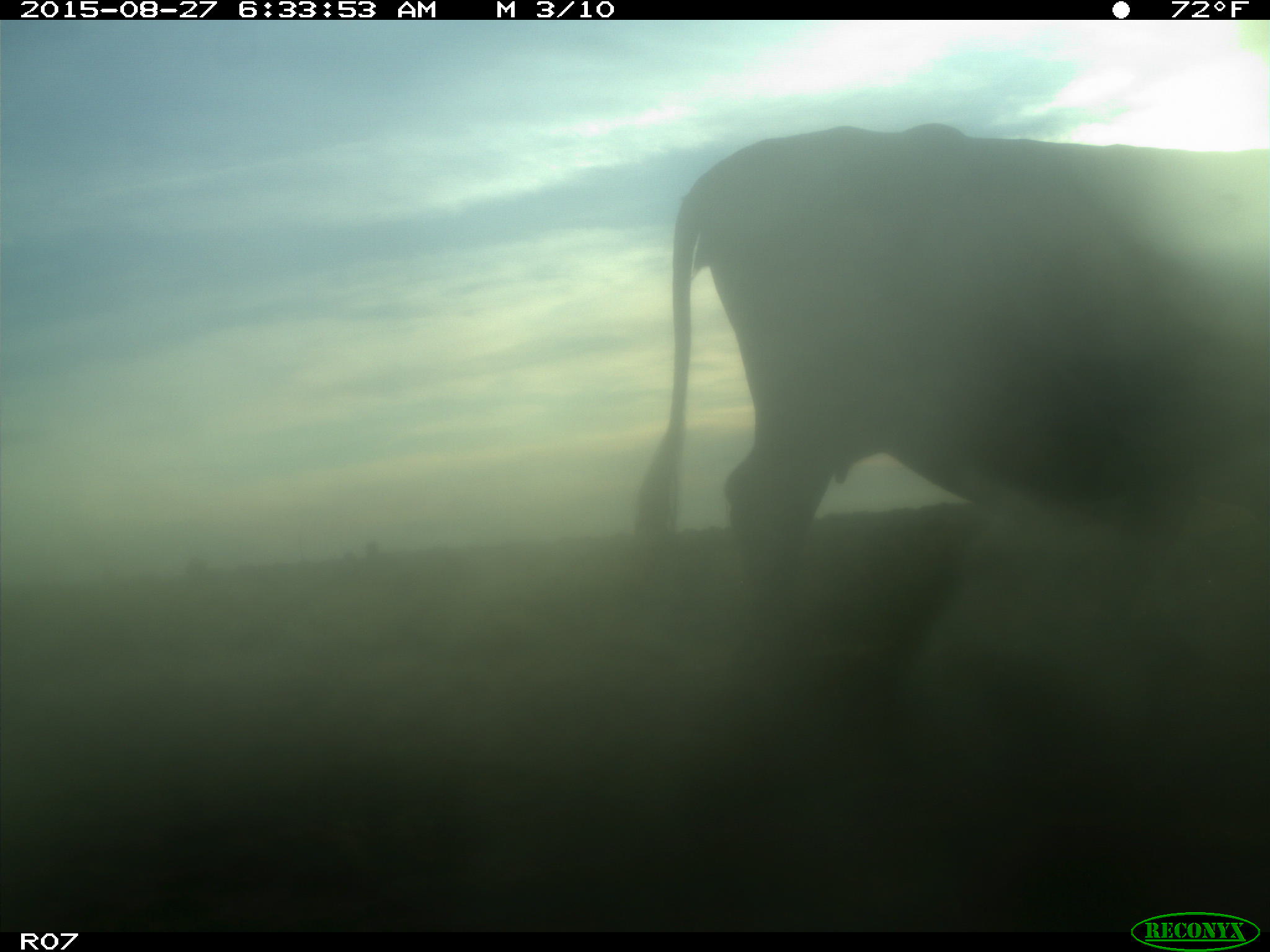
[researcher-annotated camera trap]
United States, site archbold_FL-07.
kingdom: Animalia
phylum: Chordata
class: Mammalia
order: Artiodactyla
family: Bovidae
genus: Bos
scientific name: Bos taurus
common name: domestic cow